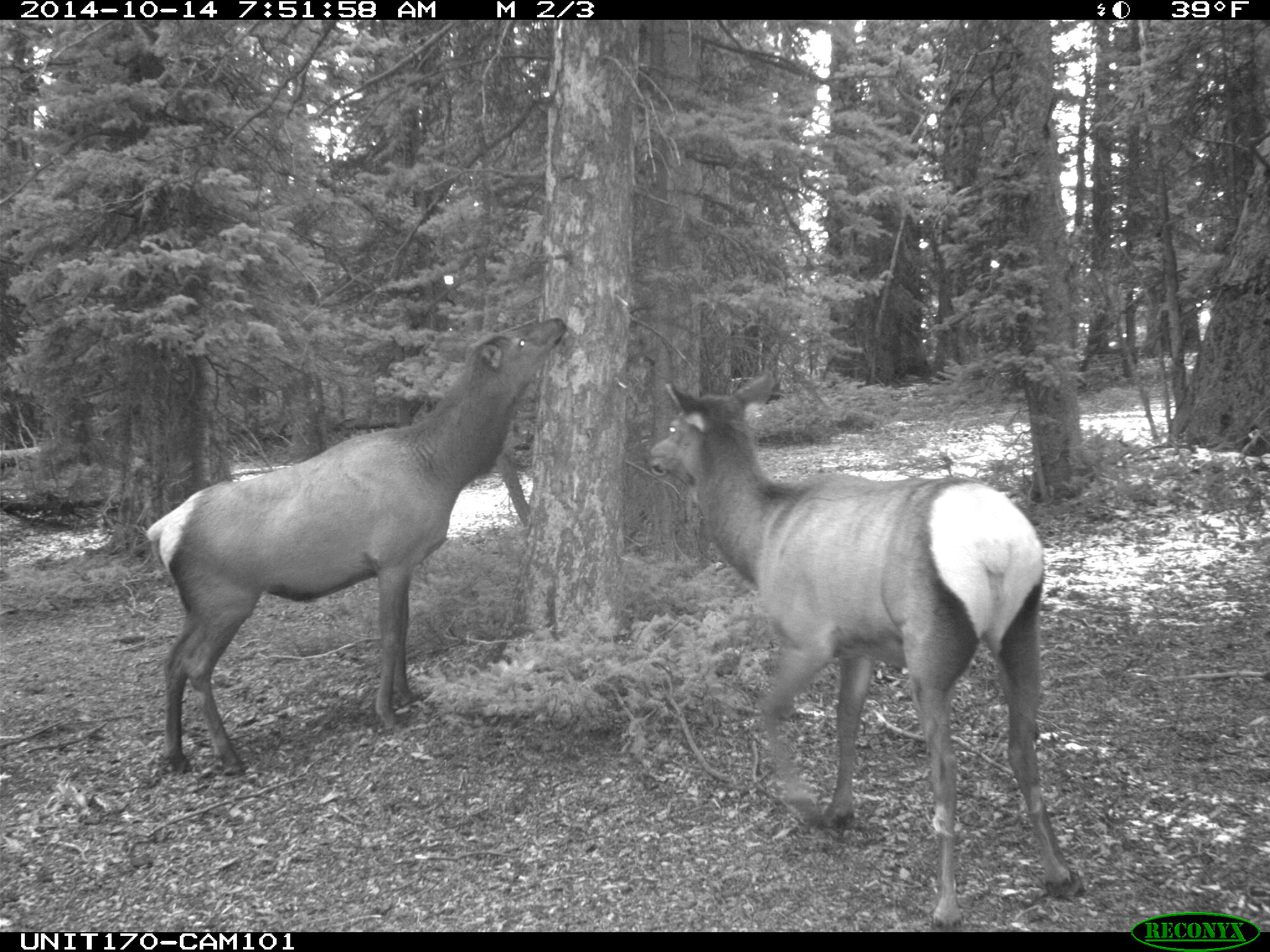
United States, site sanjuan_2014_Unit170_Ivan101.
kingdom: Animalia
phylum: Chordata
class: Mammalia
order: Artiodactyla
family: Cervidae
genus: Cervus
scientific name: Cervus elaphus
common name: red deer